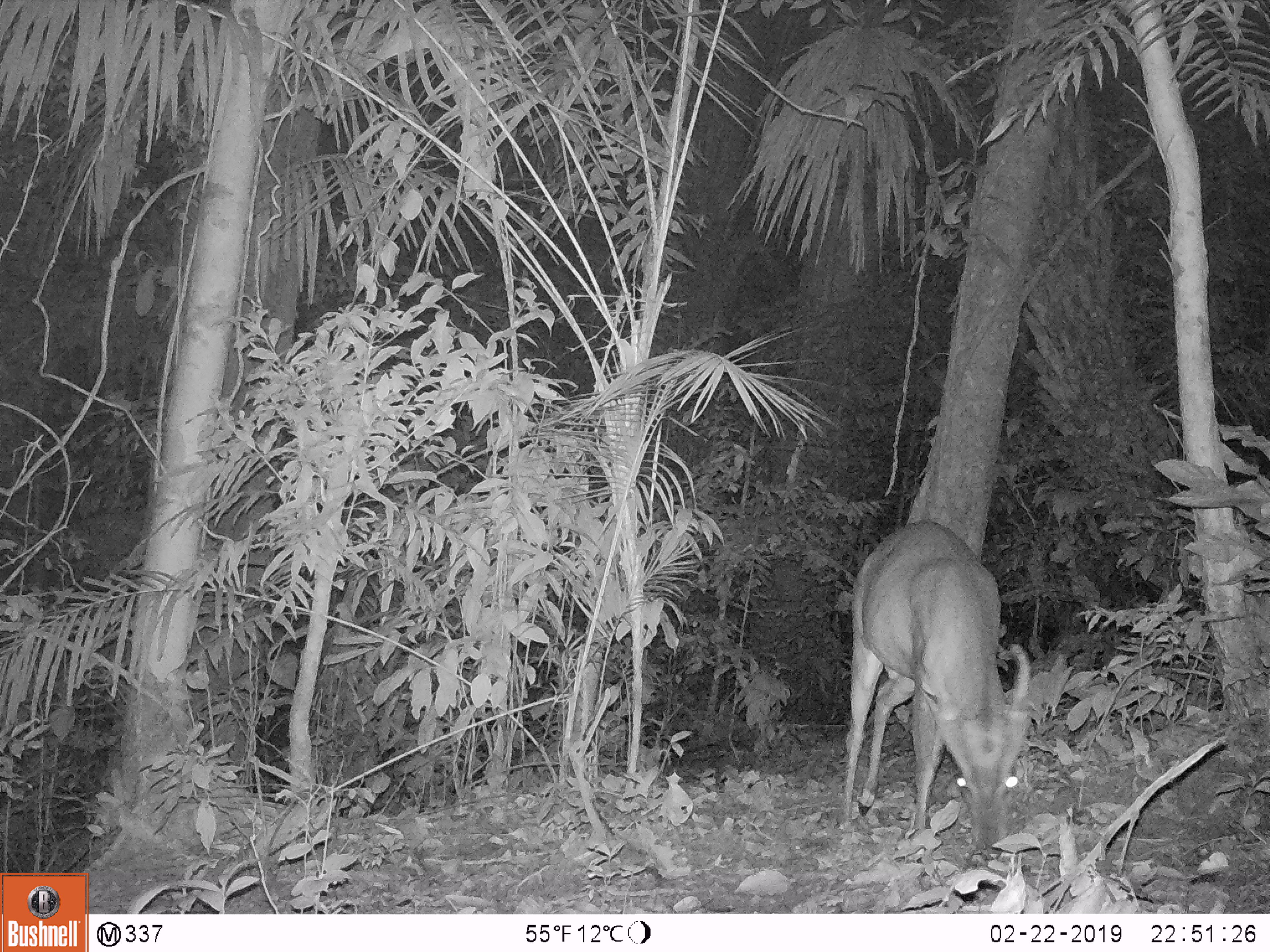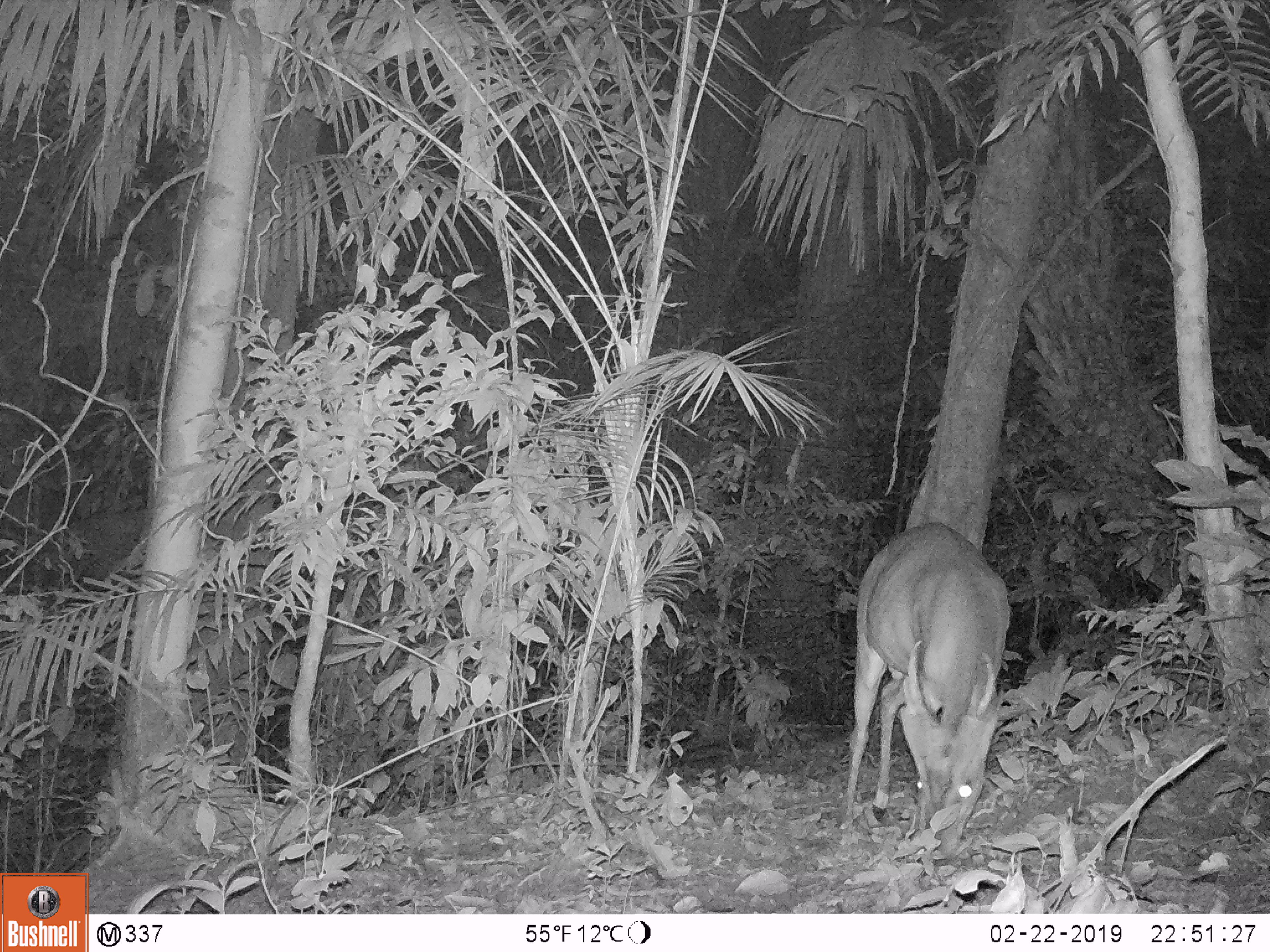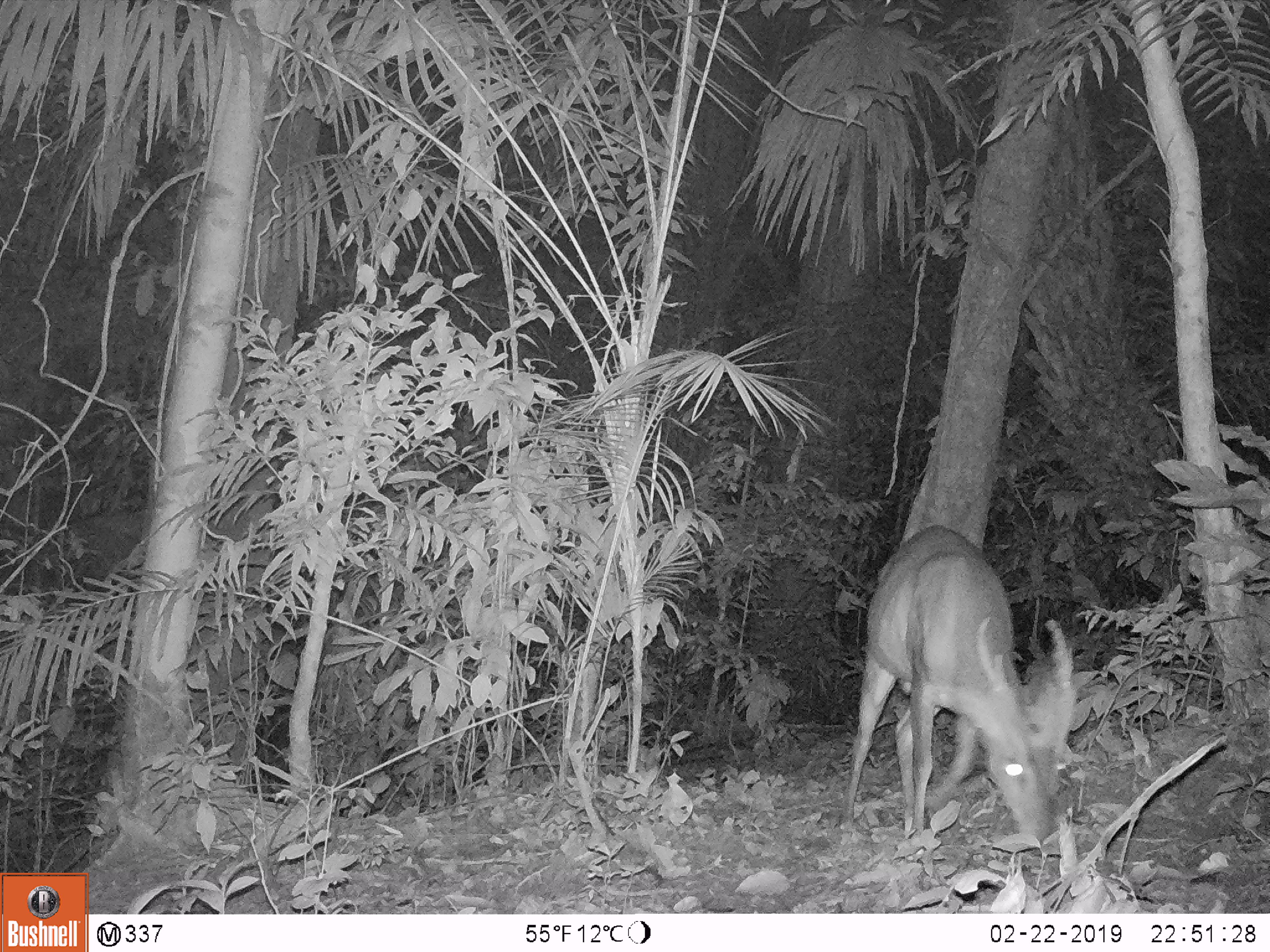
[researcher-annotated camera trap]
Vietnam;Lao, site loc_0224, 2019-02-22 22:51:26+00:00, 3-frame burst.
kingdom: Animalia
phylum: Chordata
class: Mammalia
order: Artiodactyla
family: Cervidae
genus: Muntiacus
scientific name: Muntiacus vuquangensis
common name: large-antlered muntjac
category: large antlered muntjac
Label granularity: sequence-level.